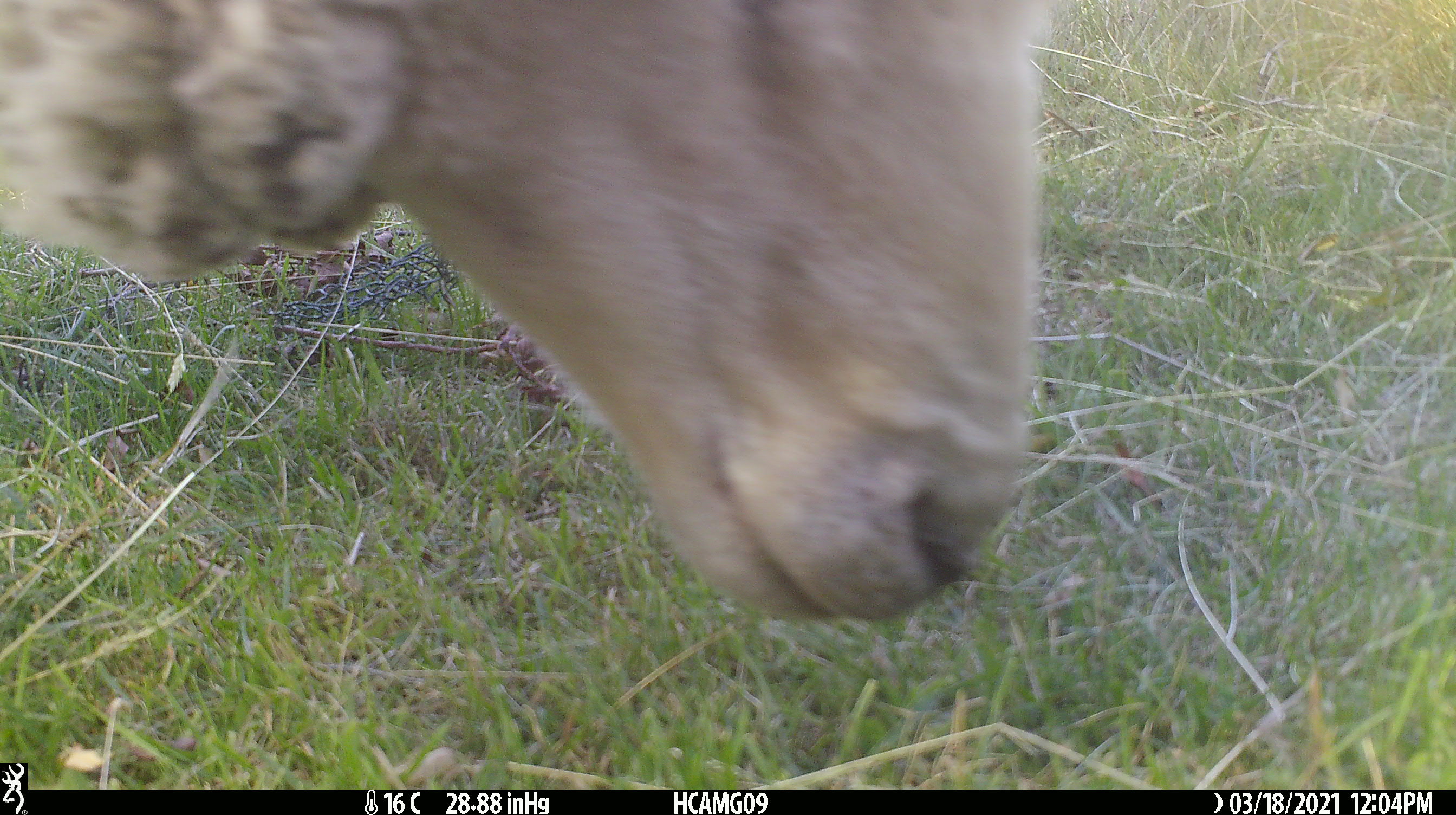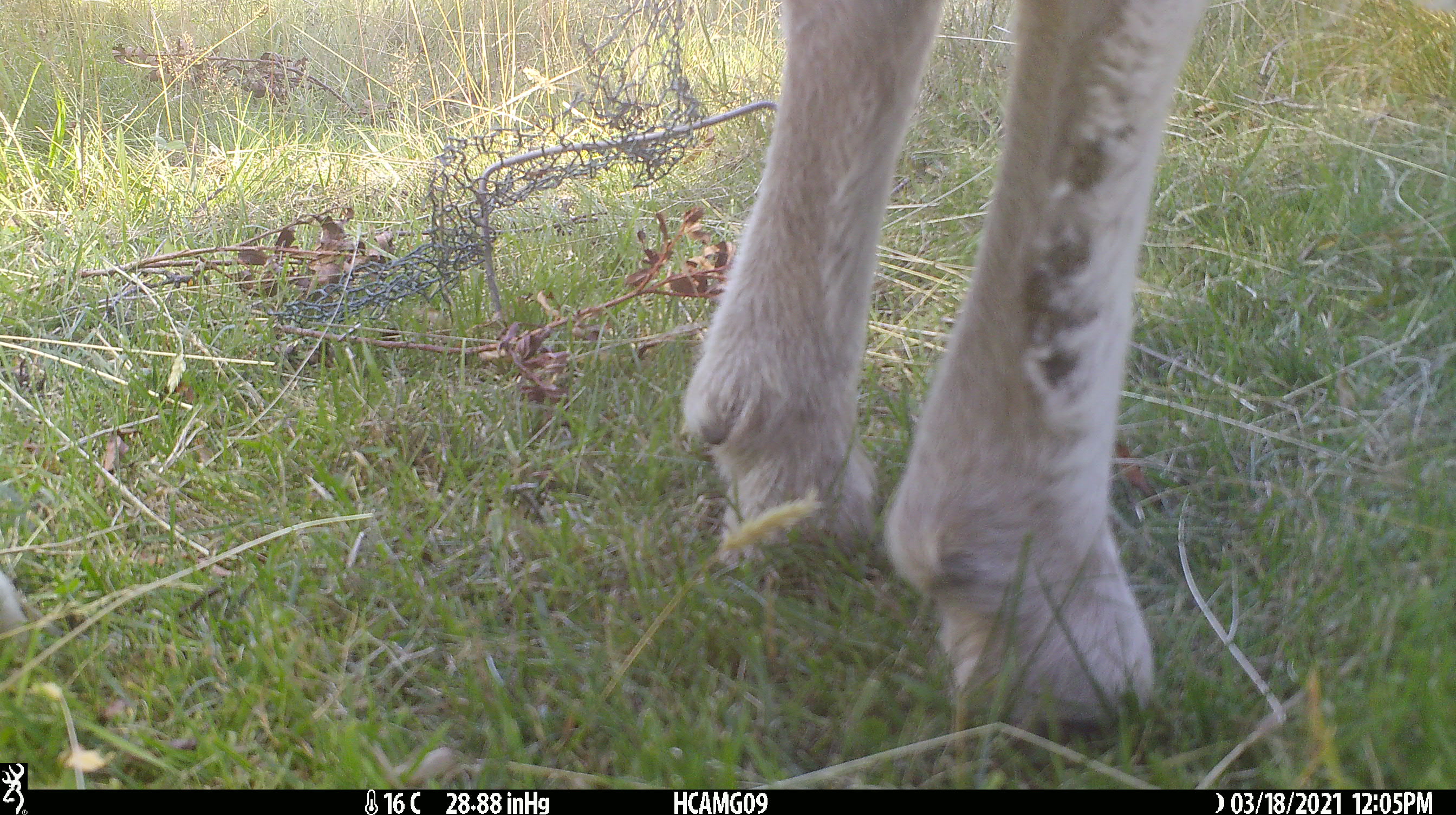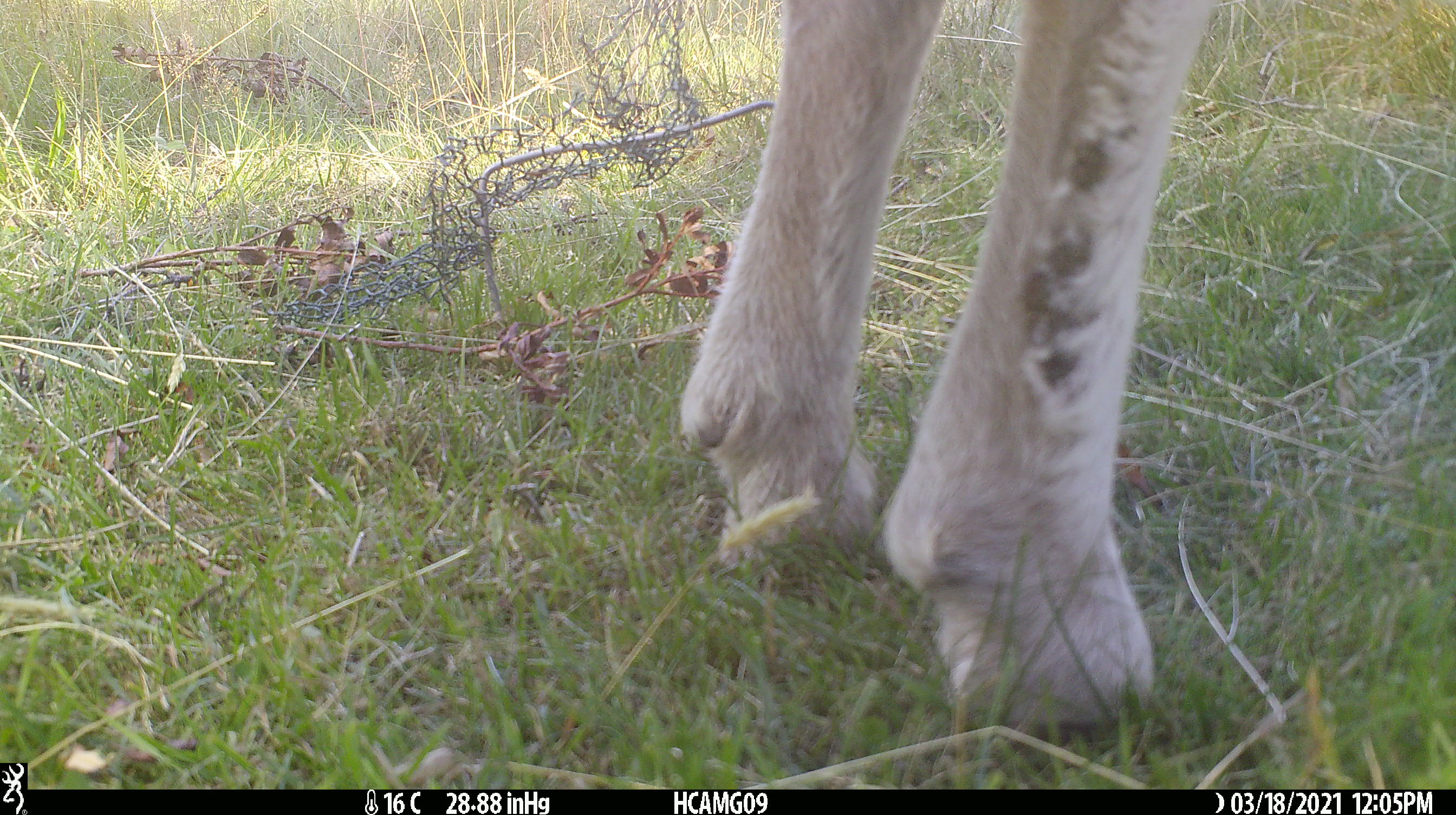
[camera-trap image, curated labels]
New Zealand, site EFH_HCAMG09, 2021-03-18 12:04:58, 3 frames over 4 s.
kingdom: Animalia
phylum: Chordata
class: Mammalia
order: Artiodactyla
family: Bovidae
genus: Ovis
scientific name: Ovis aries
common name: domestic sheep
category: sheep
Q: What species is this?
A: Sheep (domestic sheep) (Ovis aries).